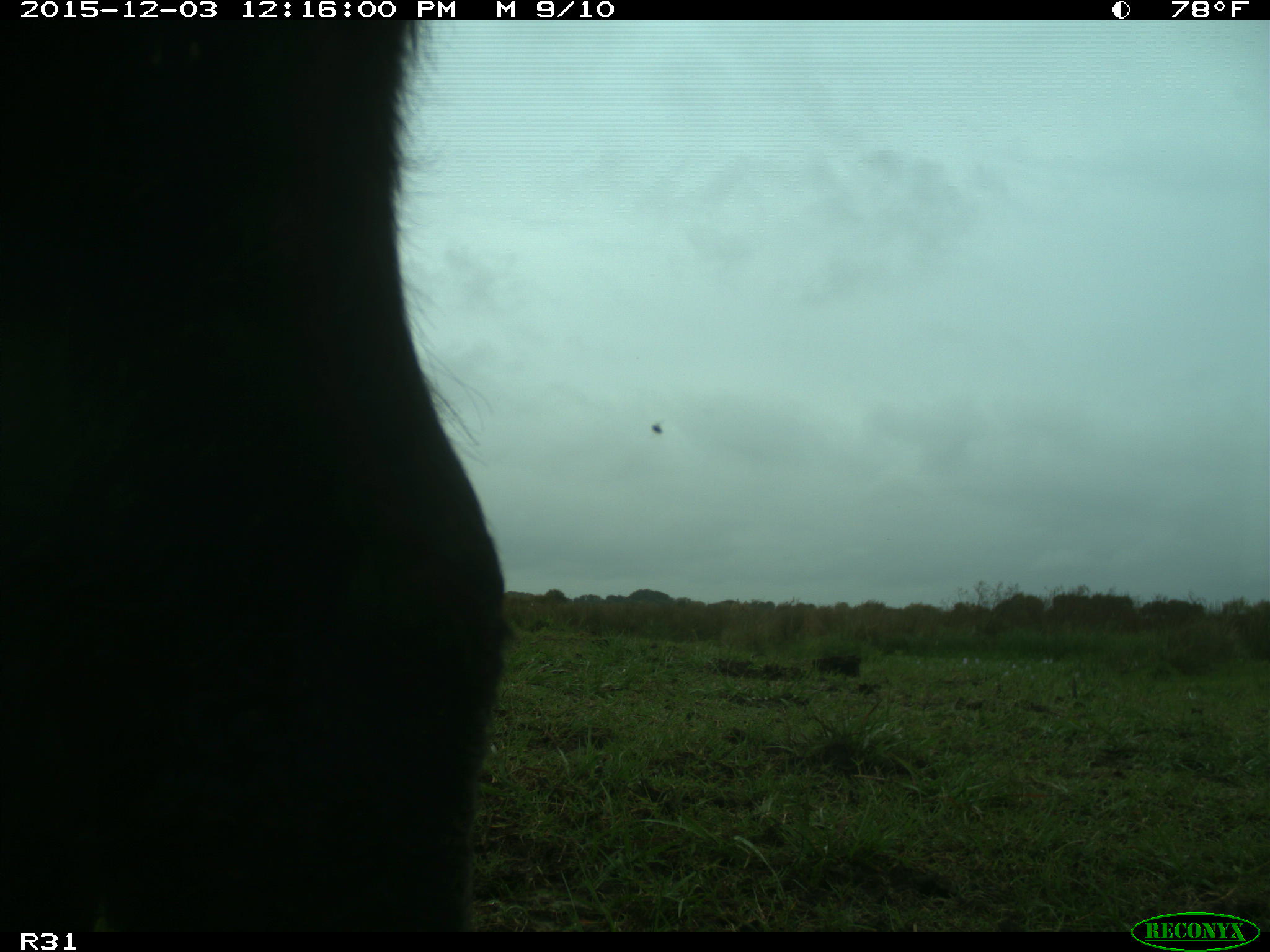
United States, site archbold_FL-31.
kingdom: Animalia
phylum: Chordata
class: Mammalia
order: Artiodactyla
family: Bovidae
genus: Bos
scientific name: Bos taurus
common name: domestic cow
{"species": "Bos taurus (domestic cow)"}